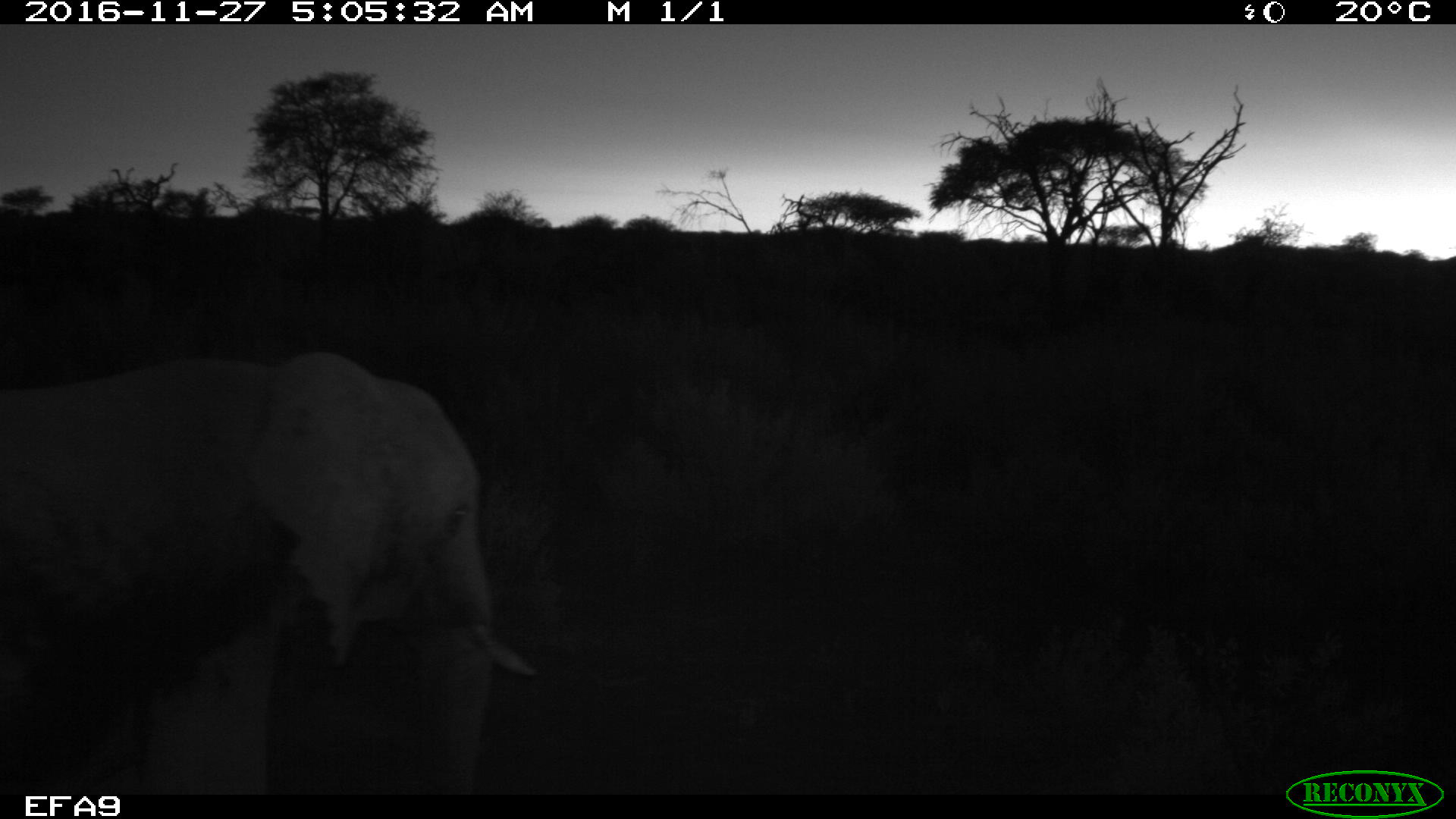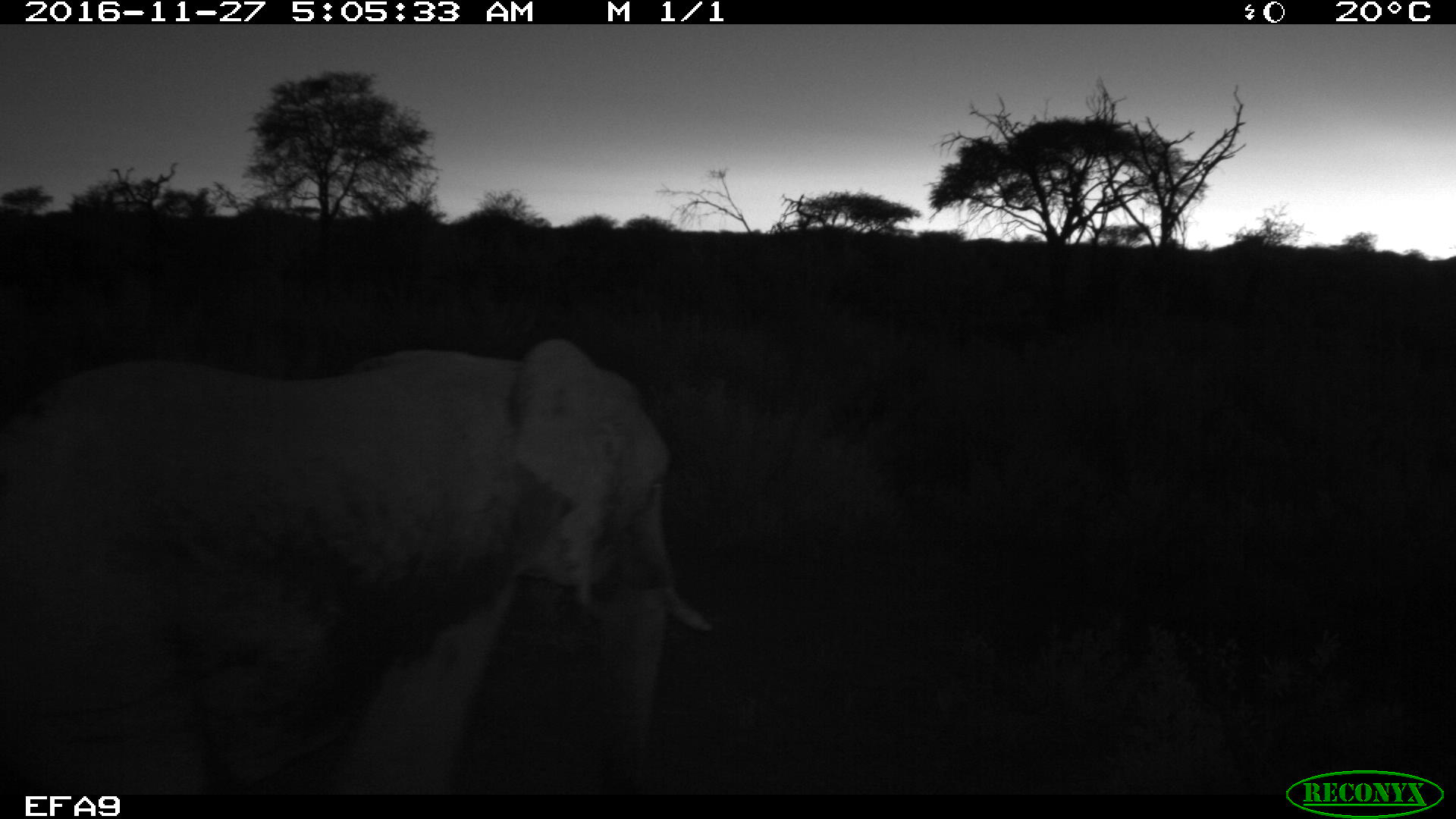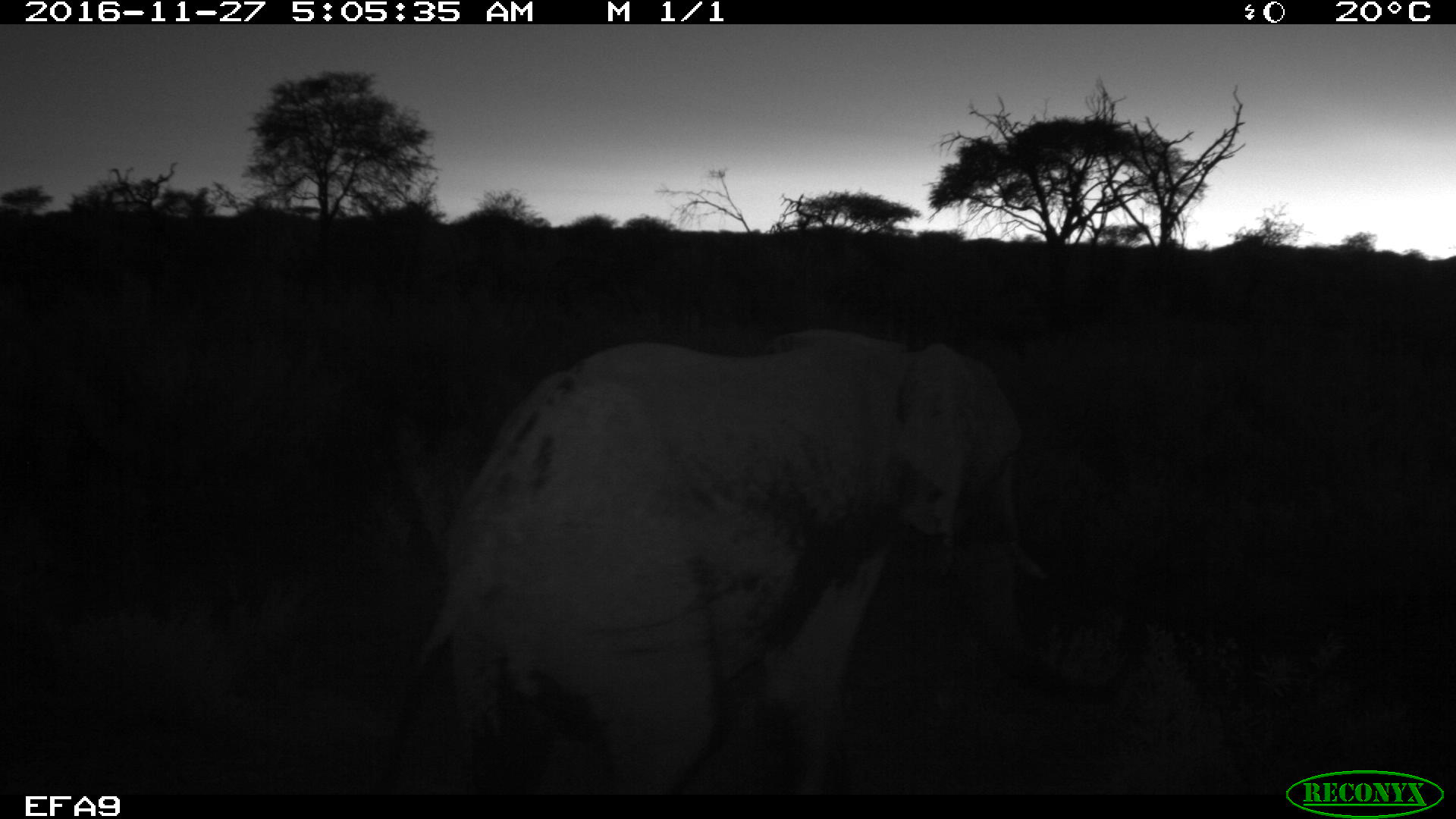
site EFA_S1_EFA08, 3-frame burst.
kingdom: Animalia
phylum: Chordata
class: Mammalia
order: Proboscidea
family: Elephantidae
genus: Loxodonta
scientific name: Loxodonta africana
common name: african bush elephant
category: elephant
Elephant (african bush elephant) (Loxodonta africana), count 1. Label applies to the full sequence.